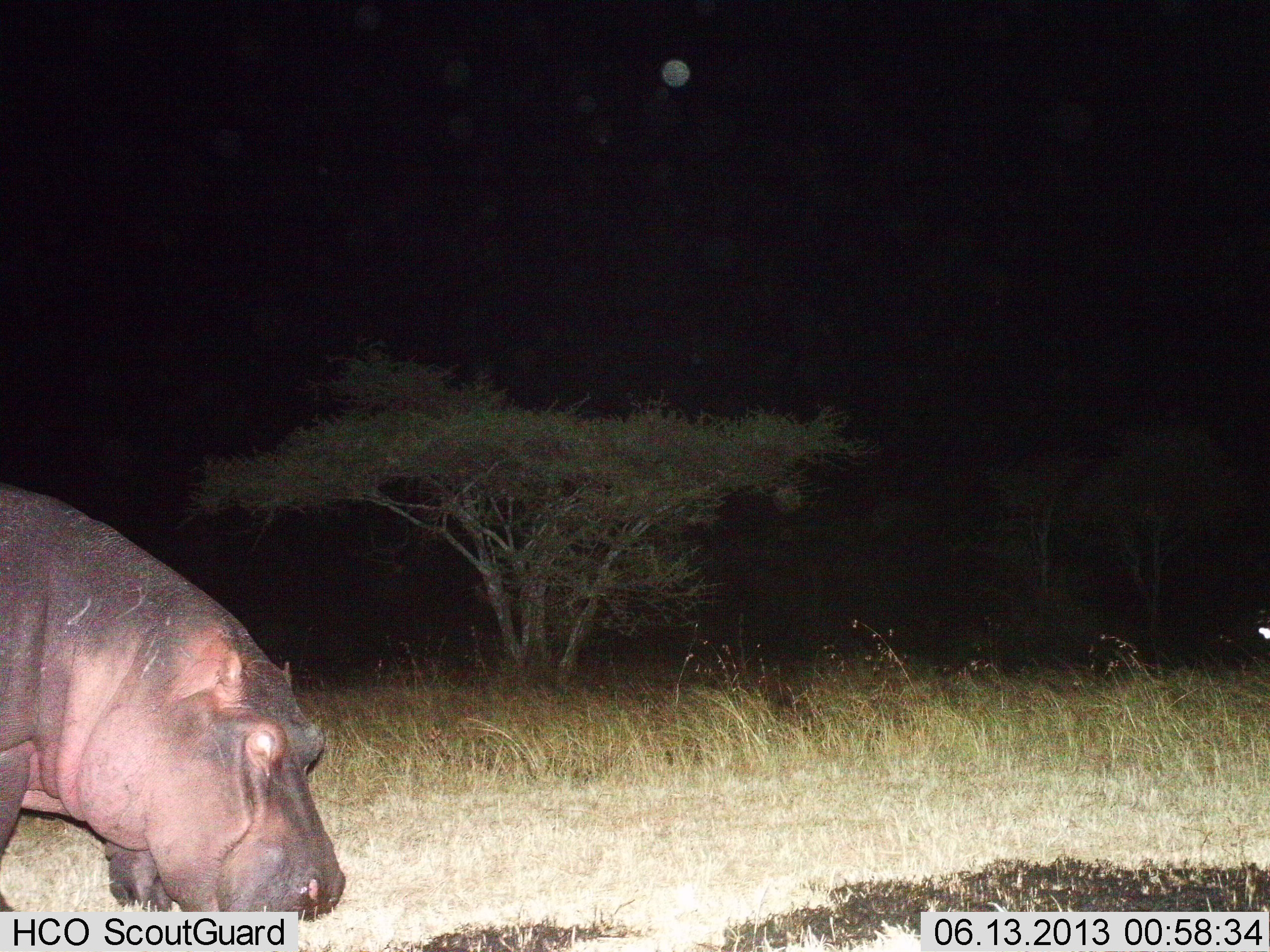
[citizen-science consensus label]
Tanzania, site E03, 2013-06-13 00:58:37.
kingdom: Animalia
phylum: Chordata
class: Mammalia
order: Artiodactyla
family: Hippopotamidae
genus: Hippopotamus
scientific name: Hippopotamus amphibius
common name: hippopotamus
Hippopotamus (Hippopotamus amphibius), count 1. Behavior (volunteer vote fractions): standing 23%, resting 0%, moving 45%, interacting 0%. Young present (vote fraction): 0%. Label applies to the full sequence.